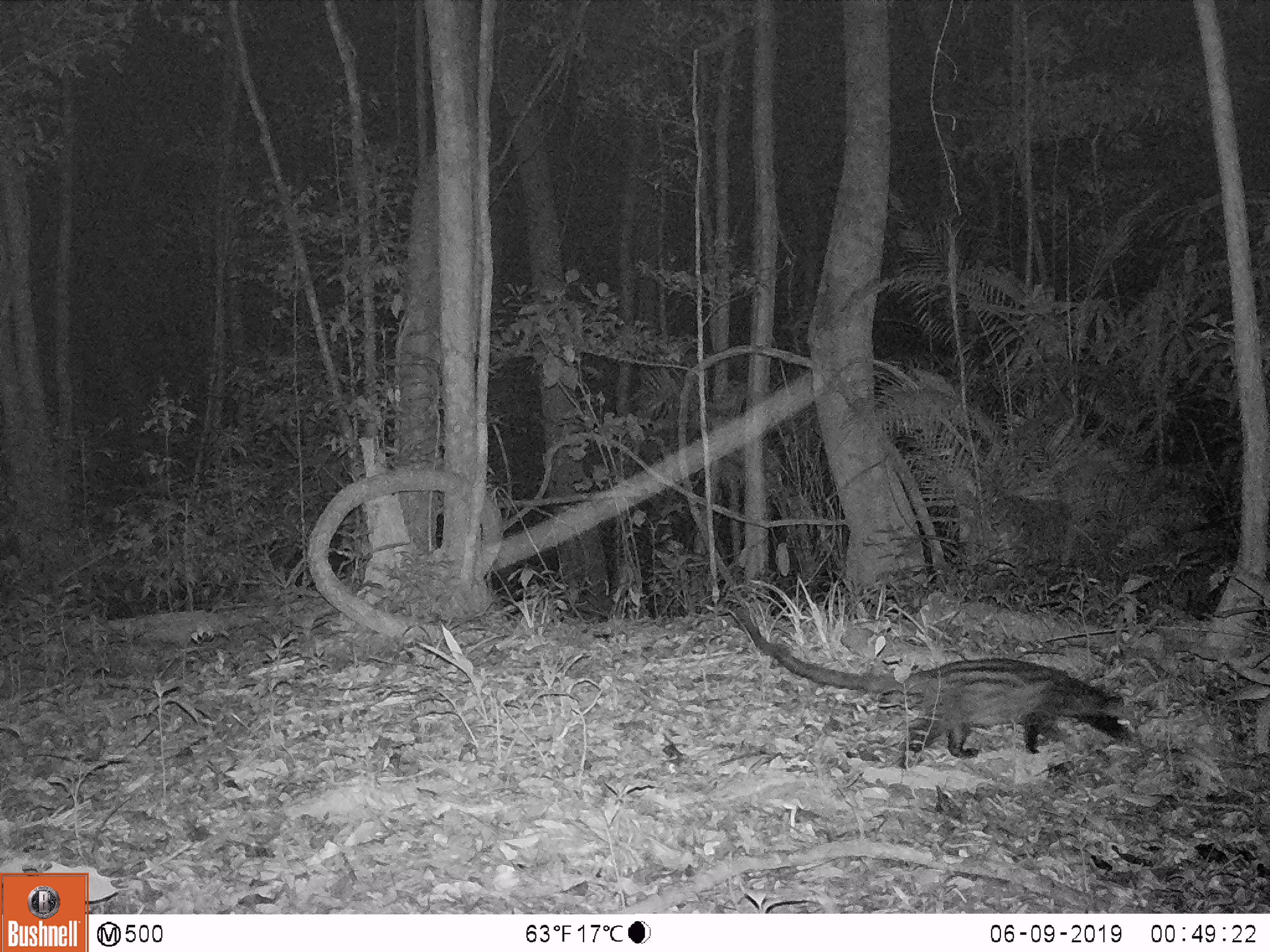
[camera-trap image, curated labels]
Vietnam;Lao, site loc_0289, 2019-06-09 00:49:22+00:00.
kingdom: Animalia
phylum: Chordata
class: Mammalia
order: Carnivora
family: Viverridae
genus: Paradoxurus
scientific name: Paradoxurus hermaphroditus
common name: common palm civet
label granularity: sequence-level